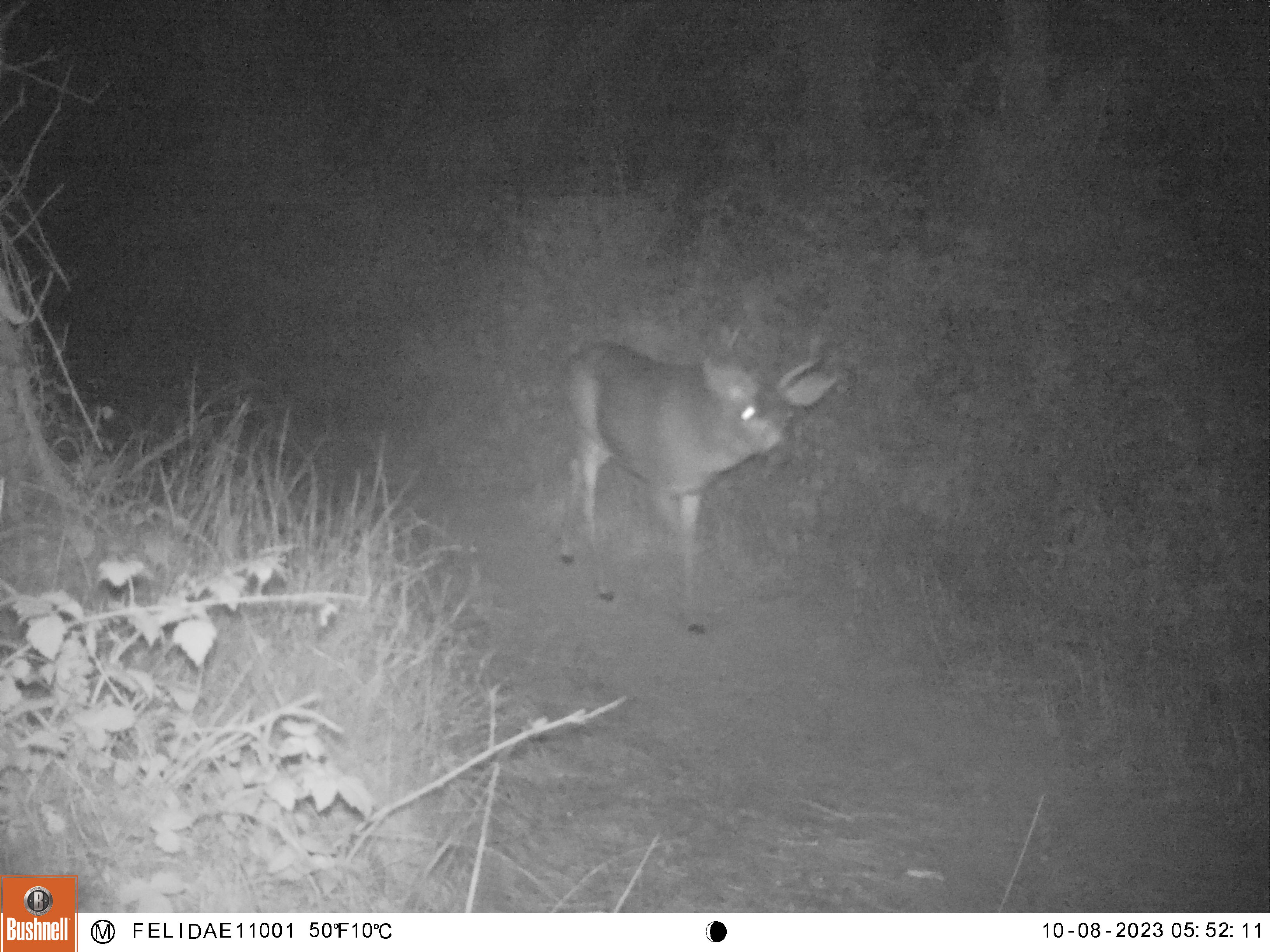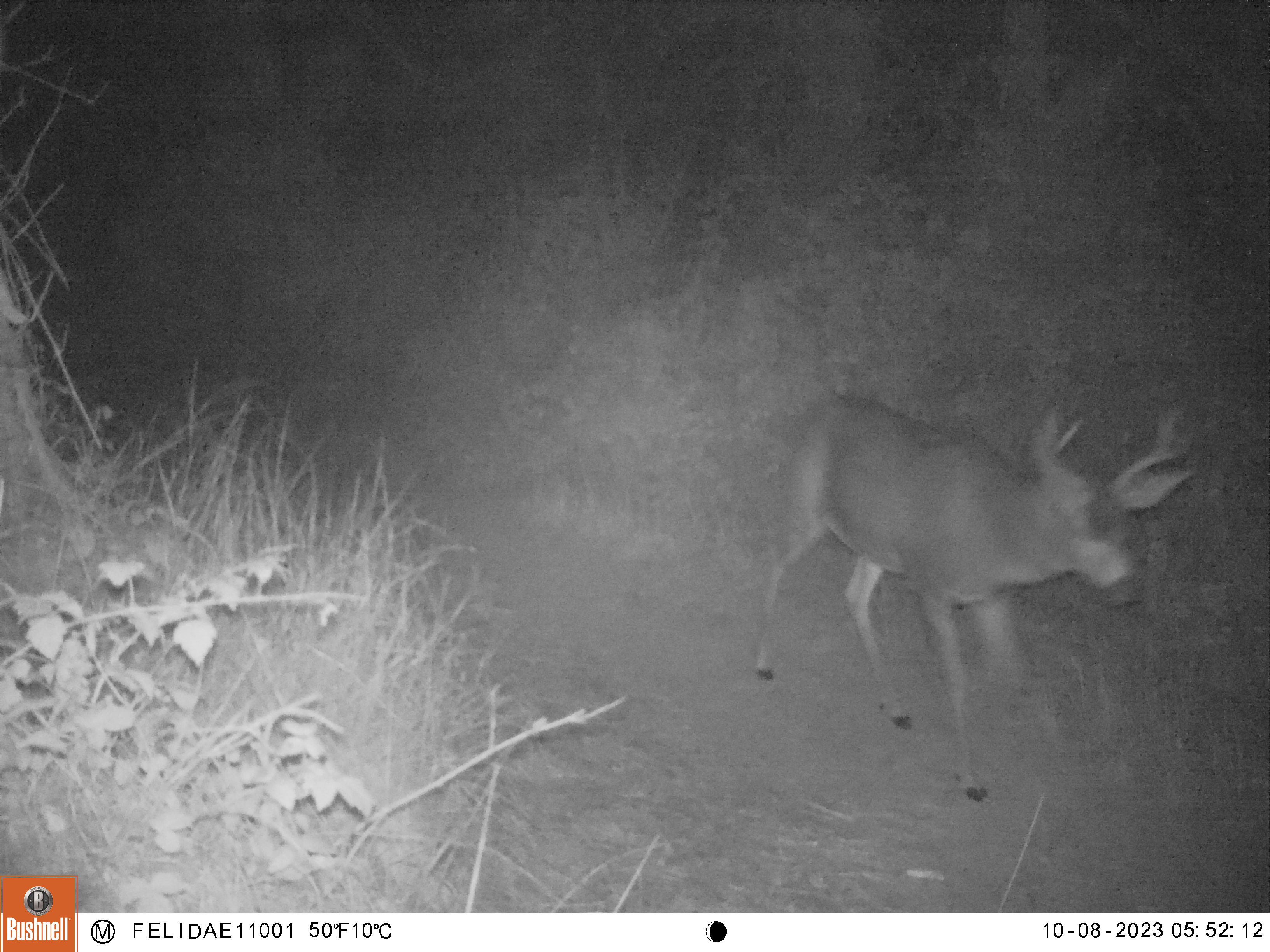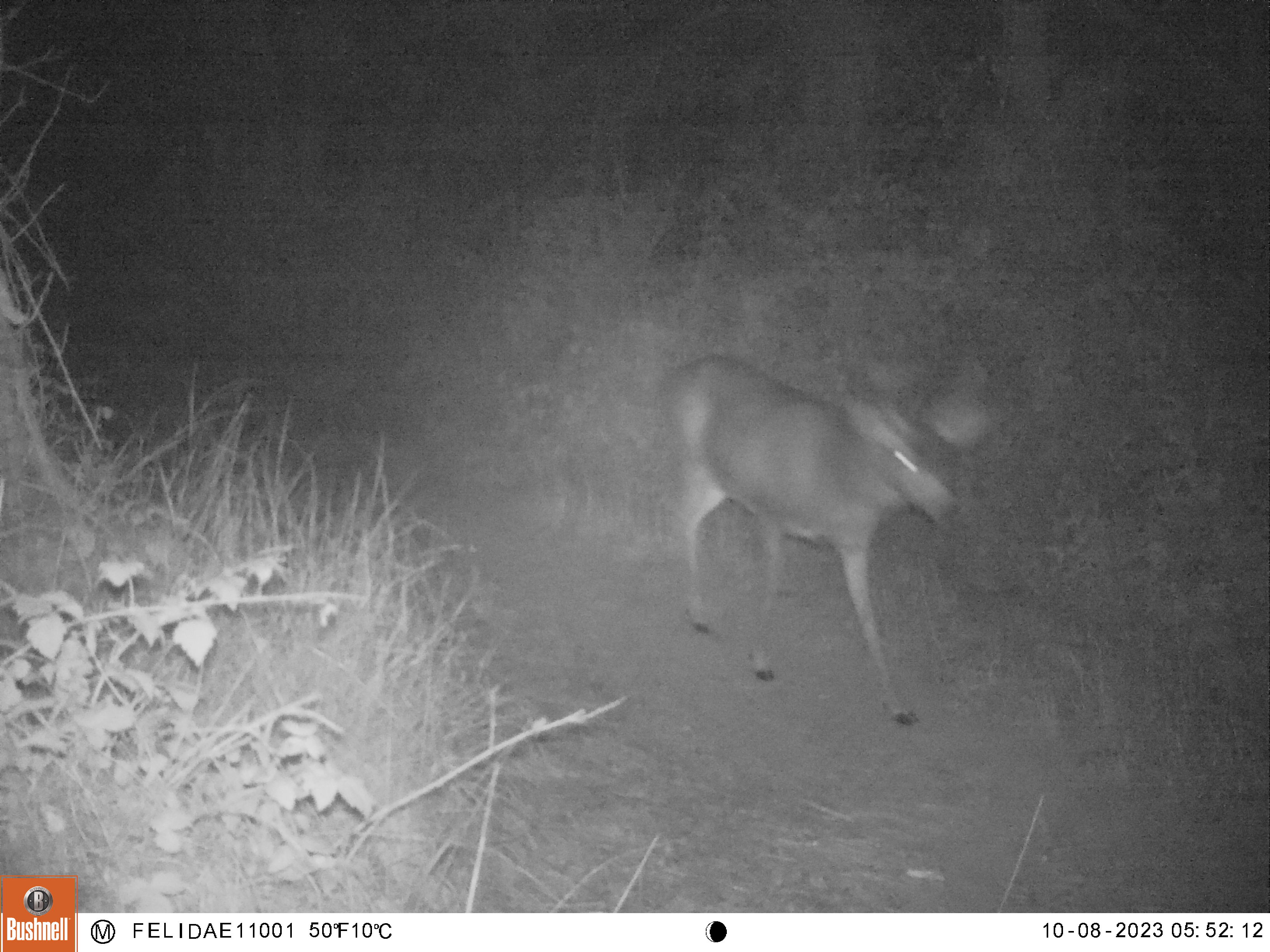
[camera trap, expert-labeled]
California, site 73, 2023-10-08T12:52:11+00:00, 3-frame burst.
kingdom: Animalia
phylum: Chordata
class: Mammalia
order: Artiodactyla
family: Cervidae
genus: Odocoileus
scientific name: Odocoileus hemionus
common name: mule deer